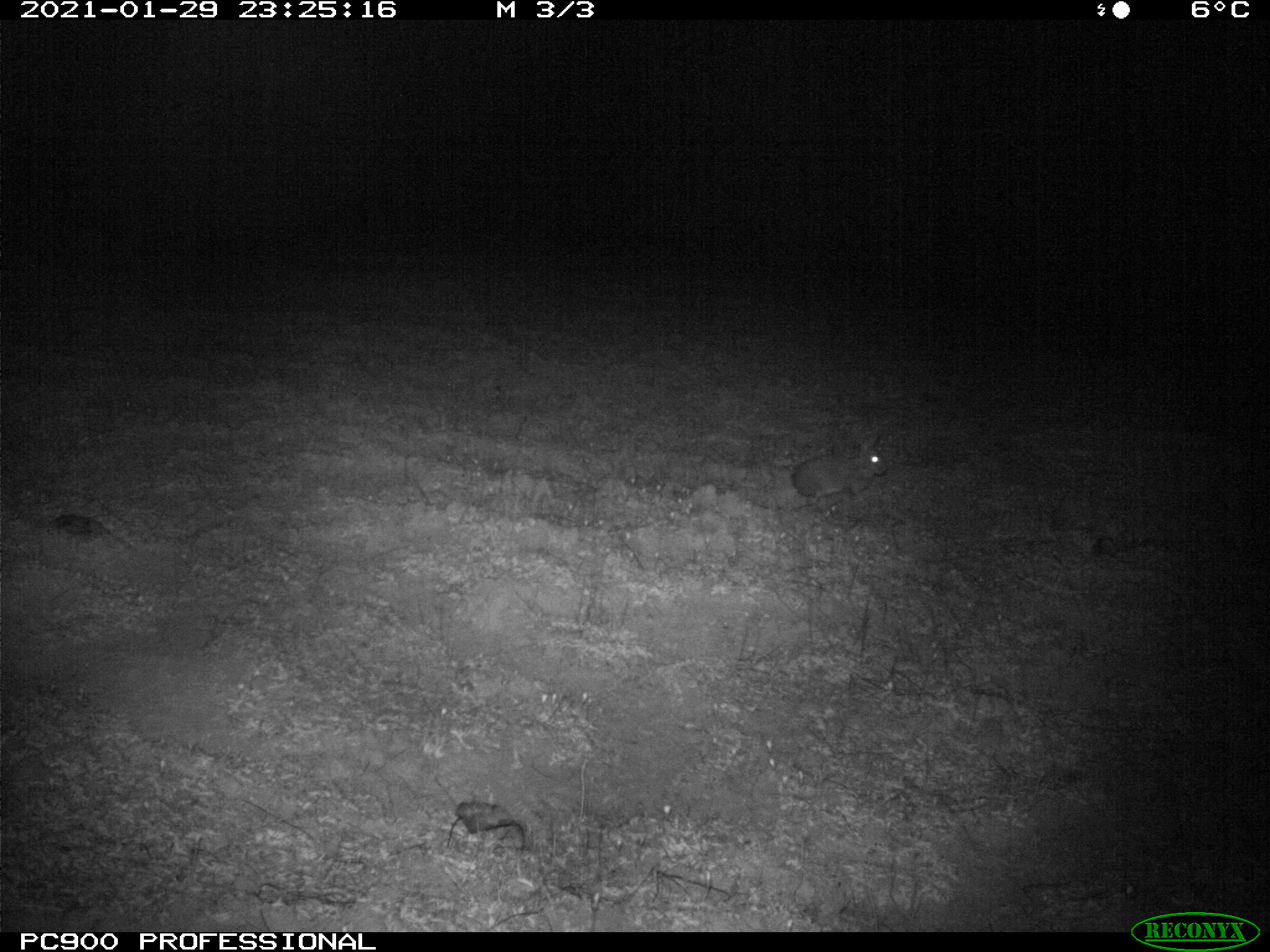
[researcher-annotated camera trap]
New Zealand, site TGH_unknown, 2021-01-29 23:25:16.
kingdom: Animalia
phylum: Chordata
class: Mammalia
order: Lagomorpha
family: Leporidae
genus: Oryctolagus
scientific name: Oryctolagus cuniculus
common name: european rabbit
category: rabbit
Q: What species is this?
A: Rabbit (european rabbit) (Oryctolagus cuniculus).